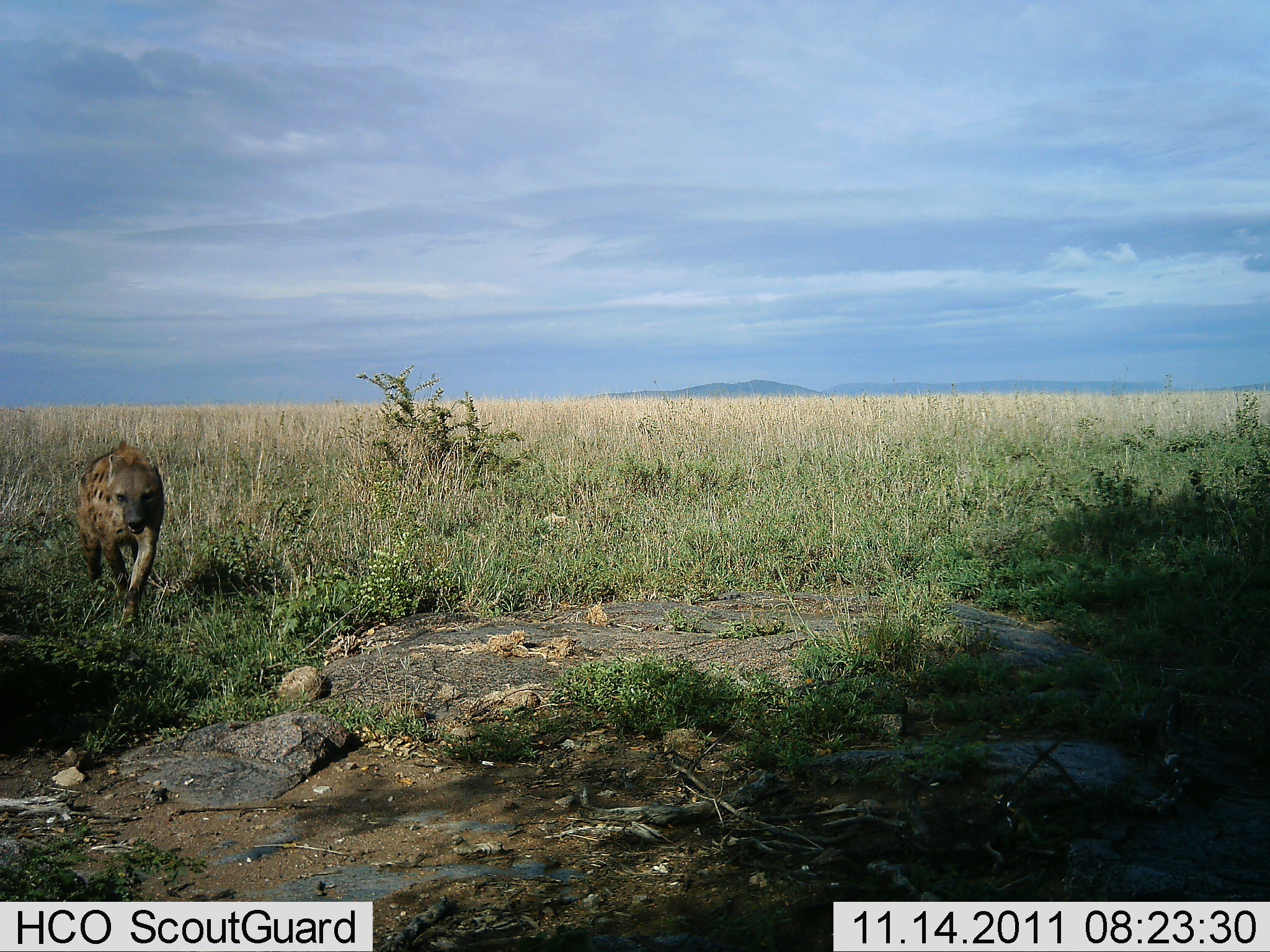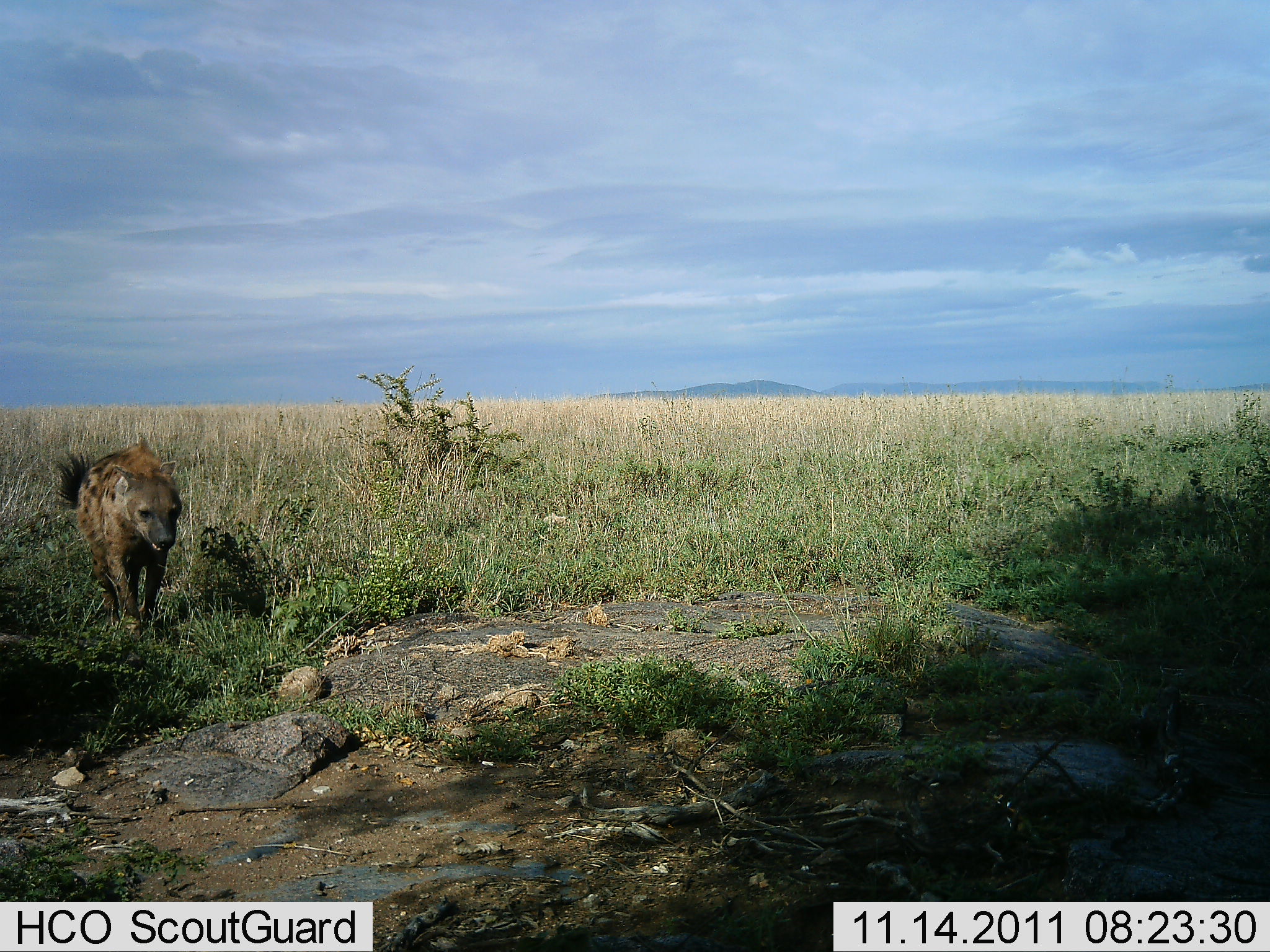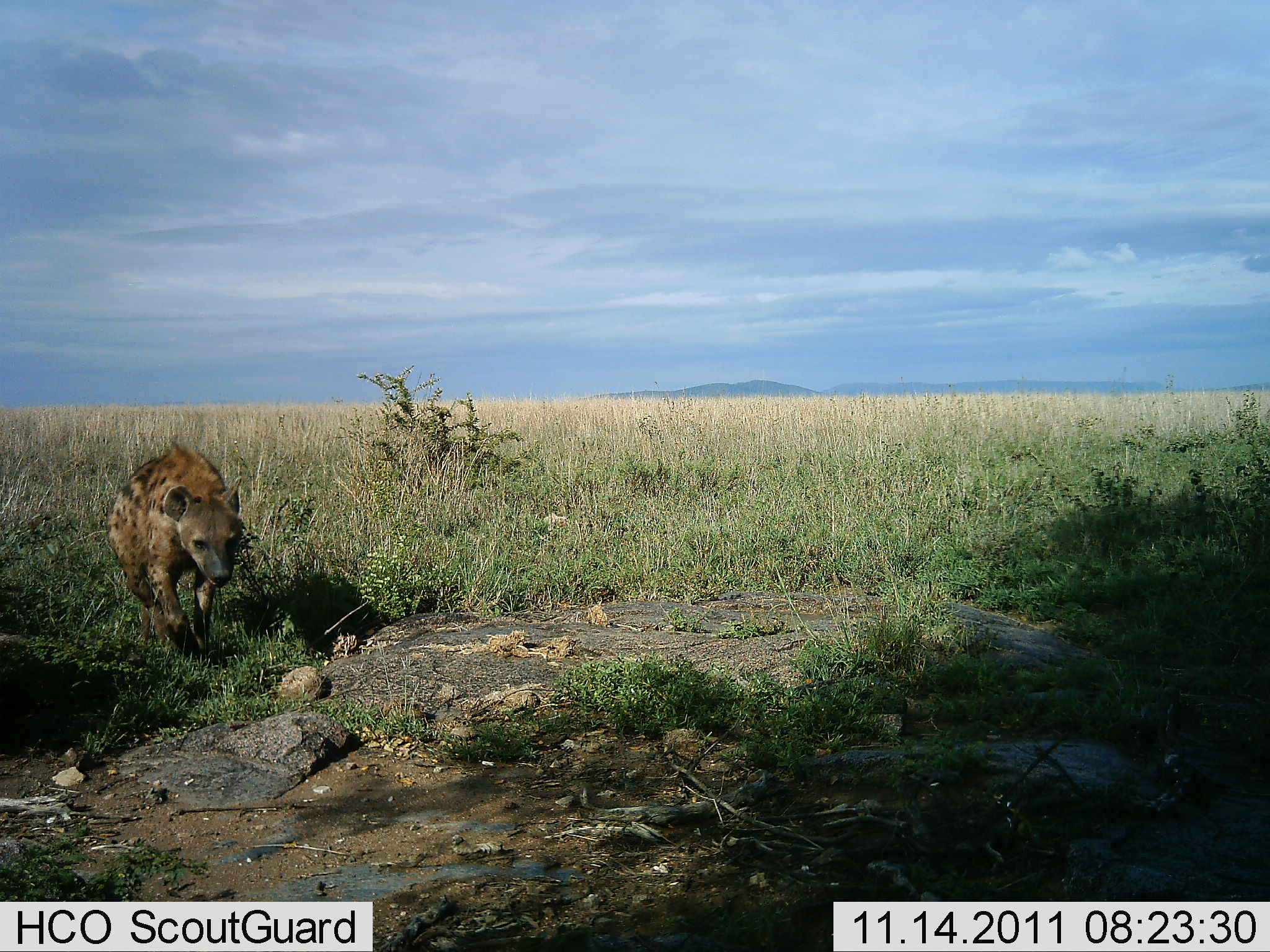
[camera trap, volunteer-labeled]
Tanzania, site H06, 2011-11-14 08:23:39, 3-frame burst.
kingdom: Animalia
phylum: Chordata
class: Mammalia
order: Carnivora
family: Hyaenidae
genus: Crocuta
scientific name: Crocuta crocuta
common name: spotted hyena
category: hyenaspotted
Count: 1.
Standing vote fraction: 0%.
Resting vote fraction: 0%.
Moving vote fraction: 100%.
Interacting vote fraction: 0%.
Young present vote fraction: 0%.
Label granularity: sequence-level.